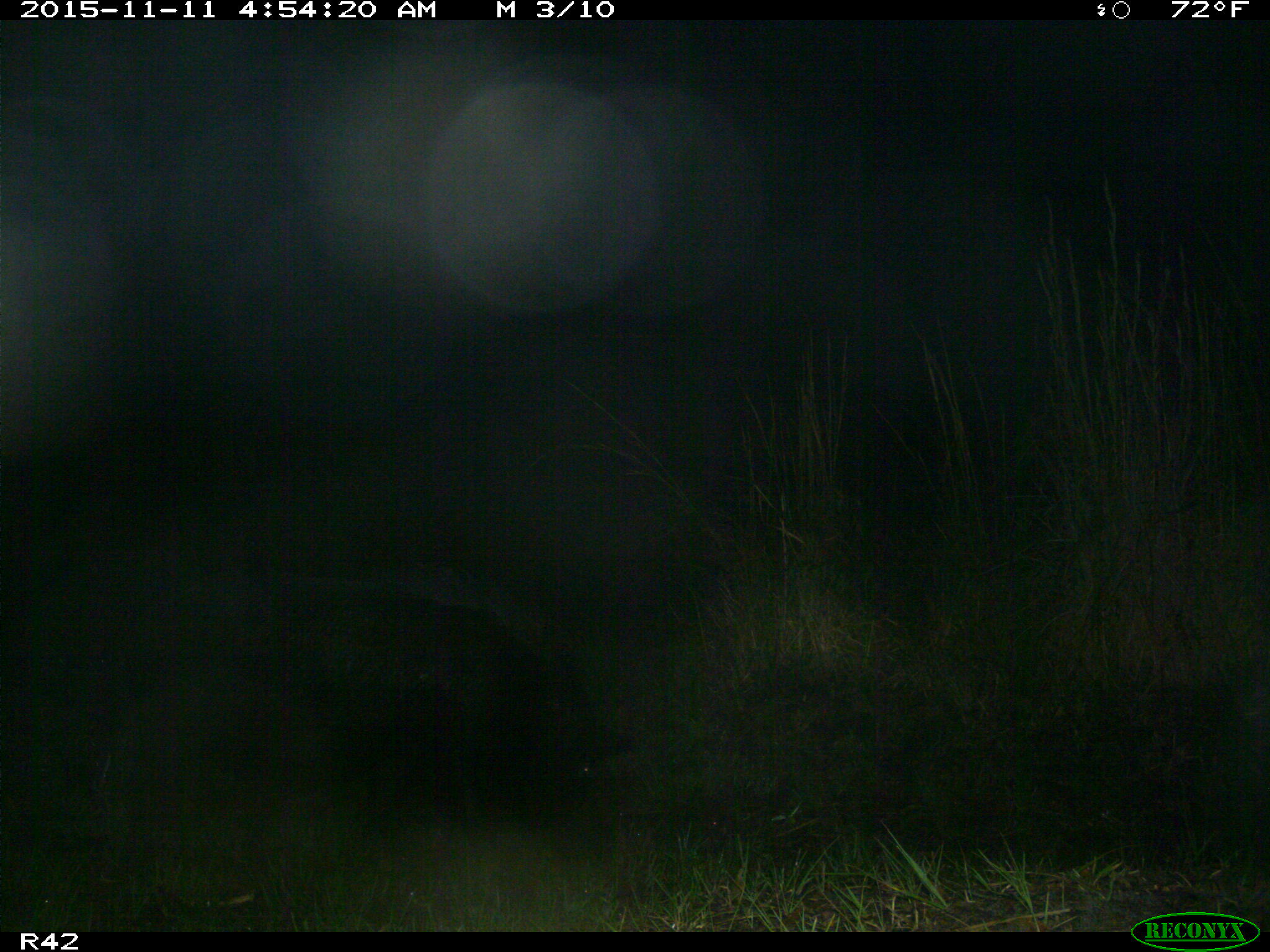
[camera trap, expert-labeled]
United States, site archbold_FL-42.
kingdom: Animalia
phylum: Chordata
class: Mammalia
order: Artiodactyla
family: Suidae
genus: Sus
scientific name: Sus scrofa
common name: wild boar